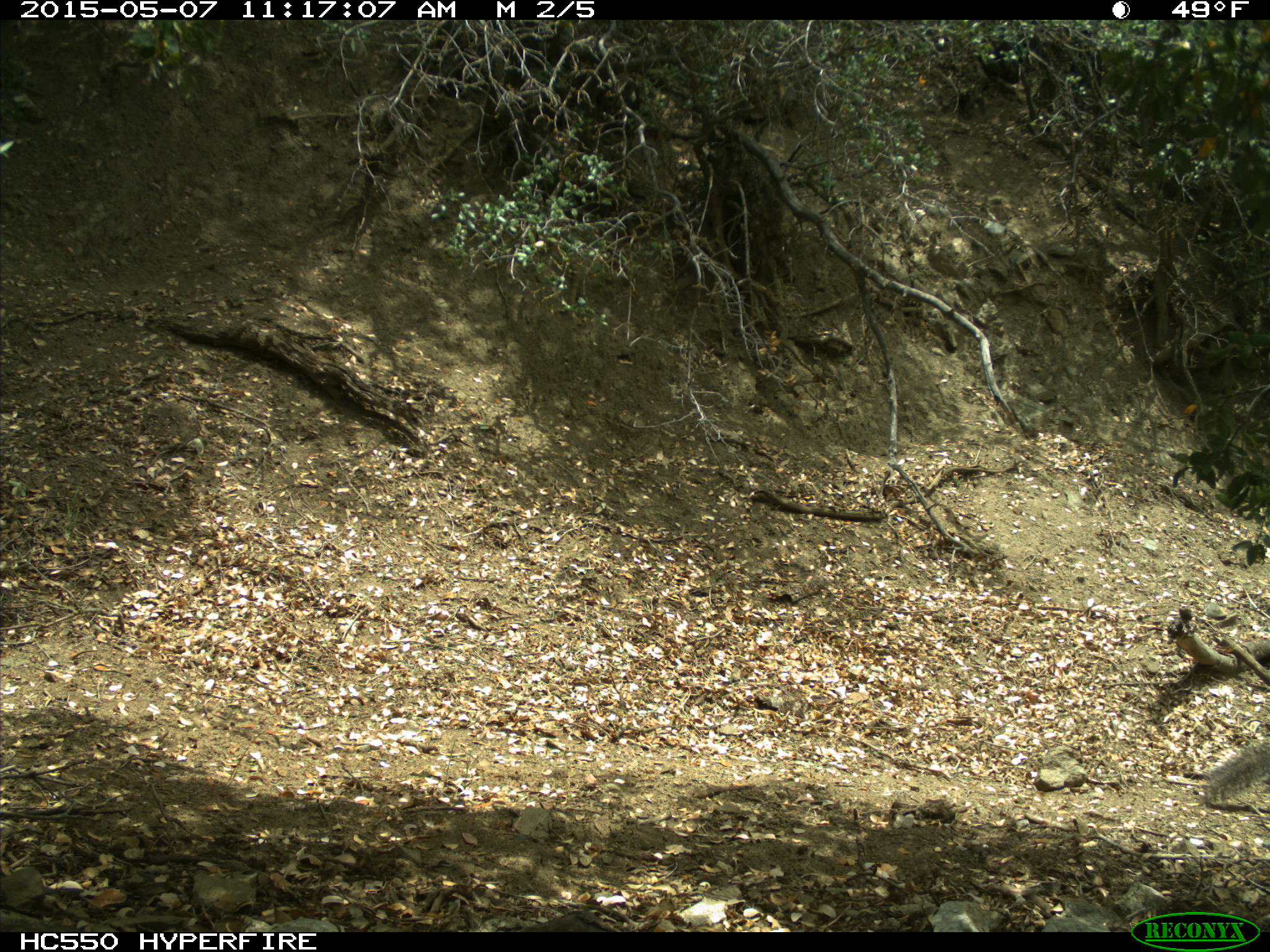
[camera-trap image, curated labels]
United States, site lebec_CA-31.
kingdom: Animalia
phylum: Chordata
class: Mammalia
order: Rodentia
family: Sciuridae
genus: Sciurus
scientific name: Sciurus carolinensis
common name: eastern gray squirrel